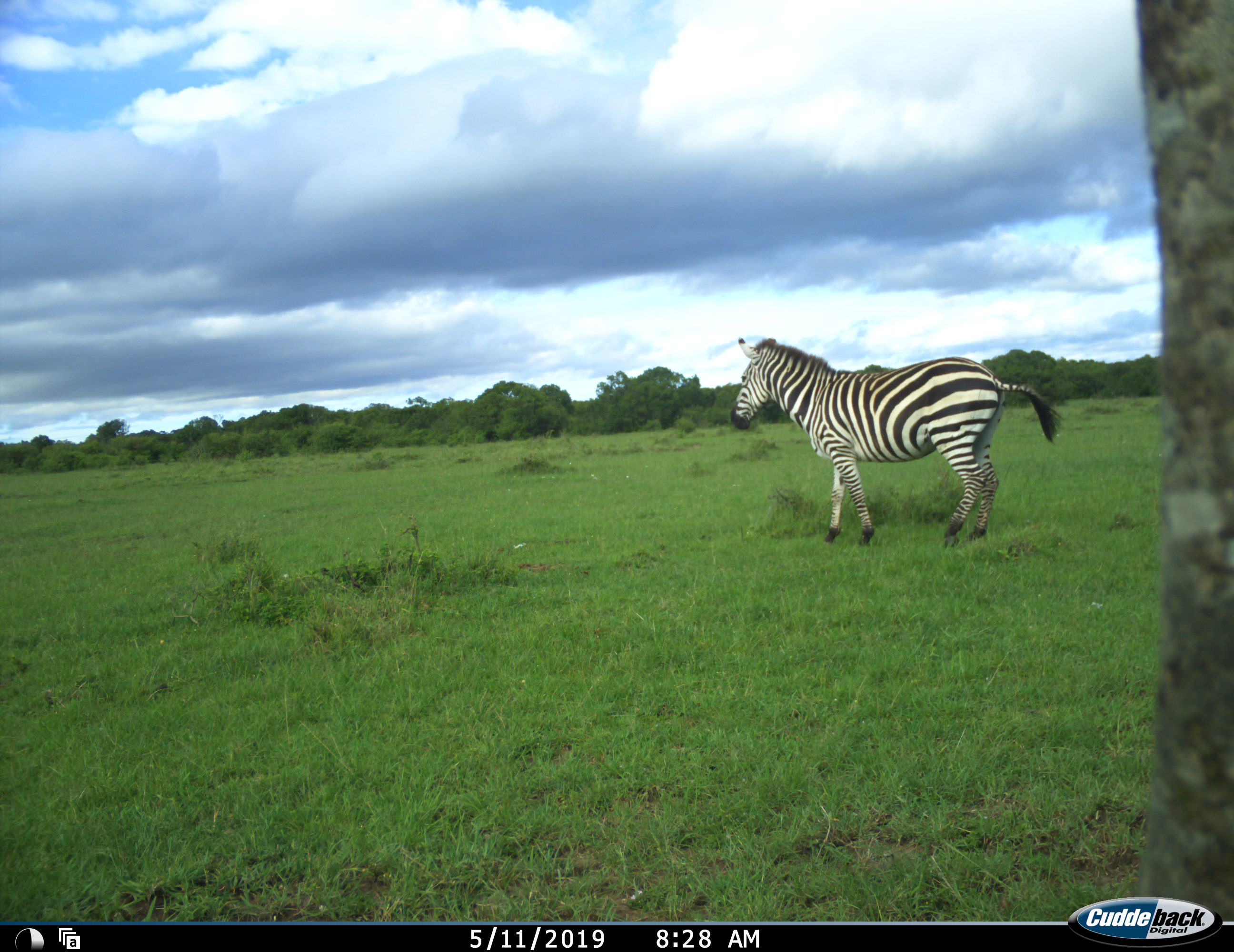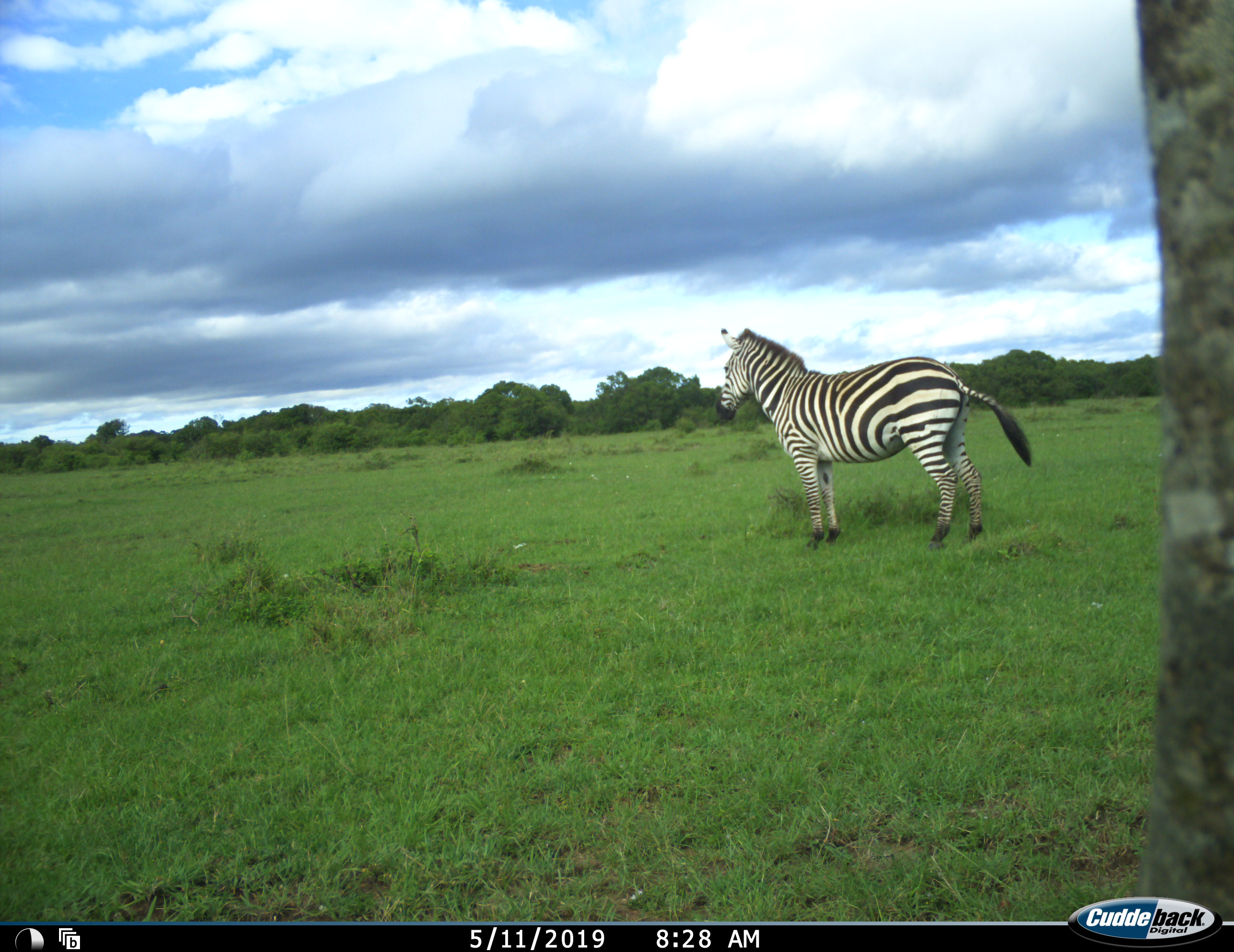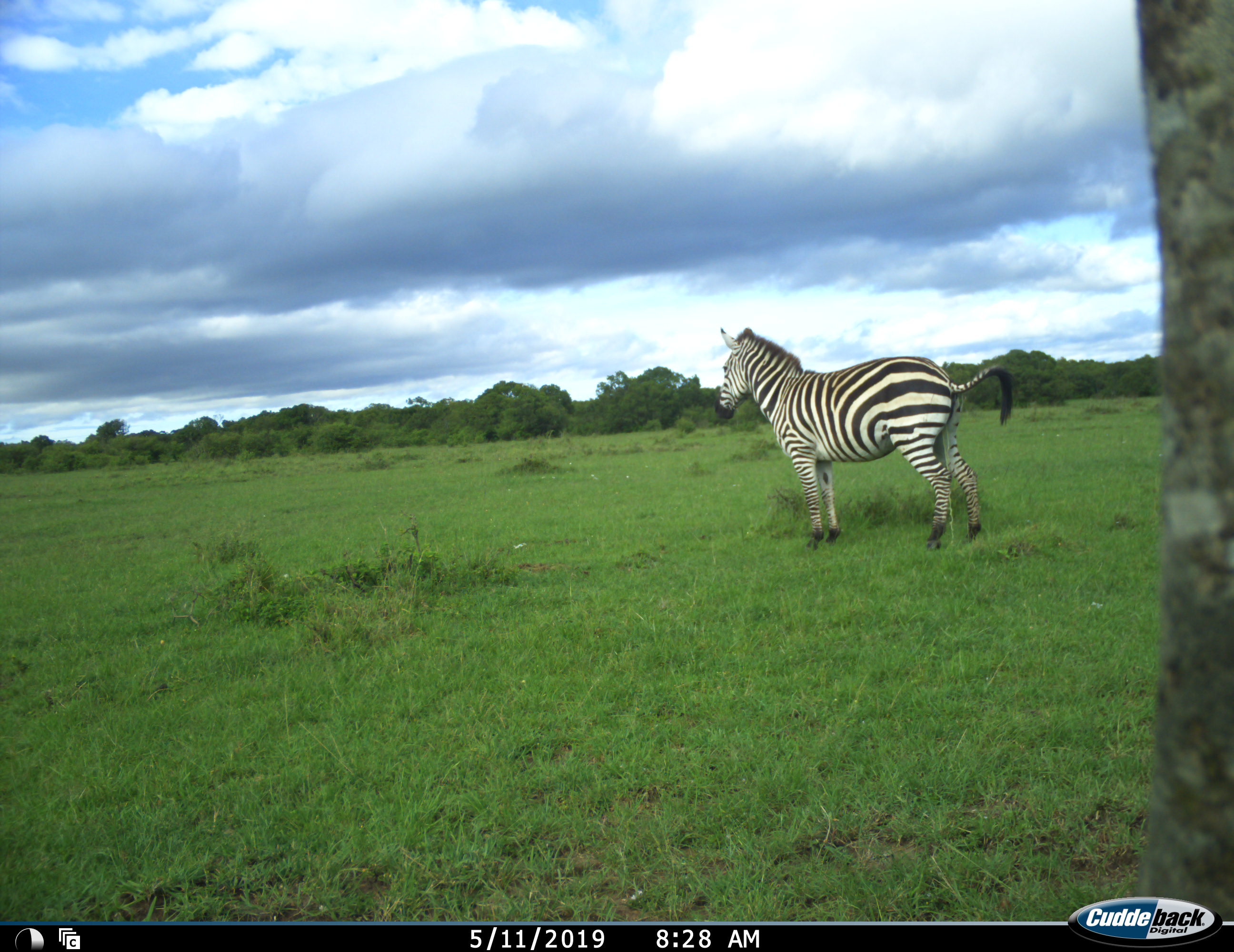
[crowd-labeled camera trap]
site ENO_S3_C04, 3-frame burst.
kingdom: Animalia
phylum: Chordata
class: Mammalia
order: Perissodactyla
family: Equidae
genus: Equus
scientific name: Equus quagga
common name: plains zebra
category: zebraplains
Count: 1.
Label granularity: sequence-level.